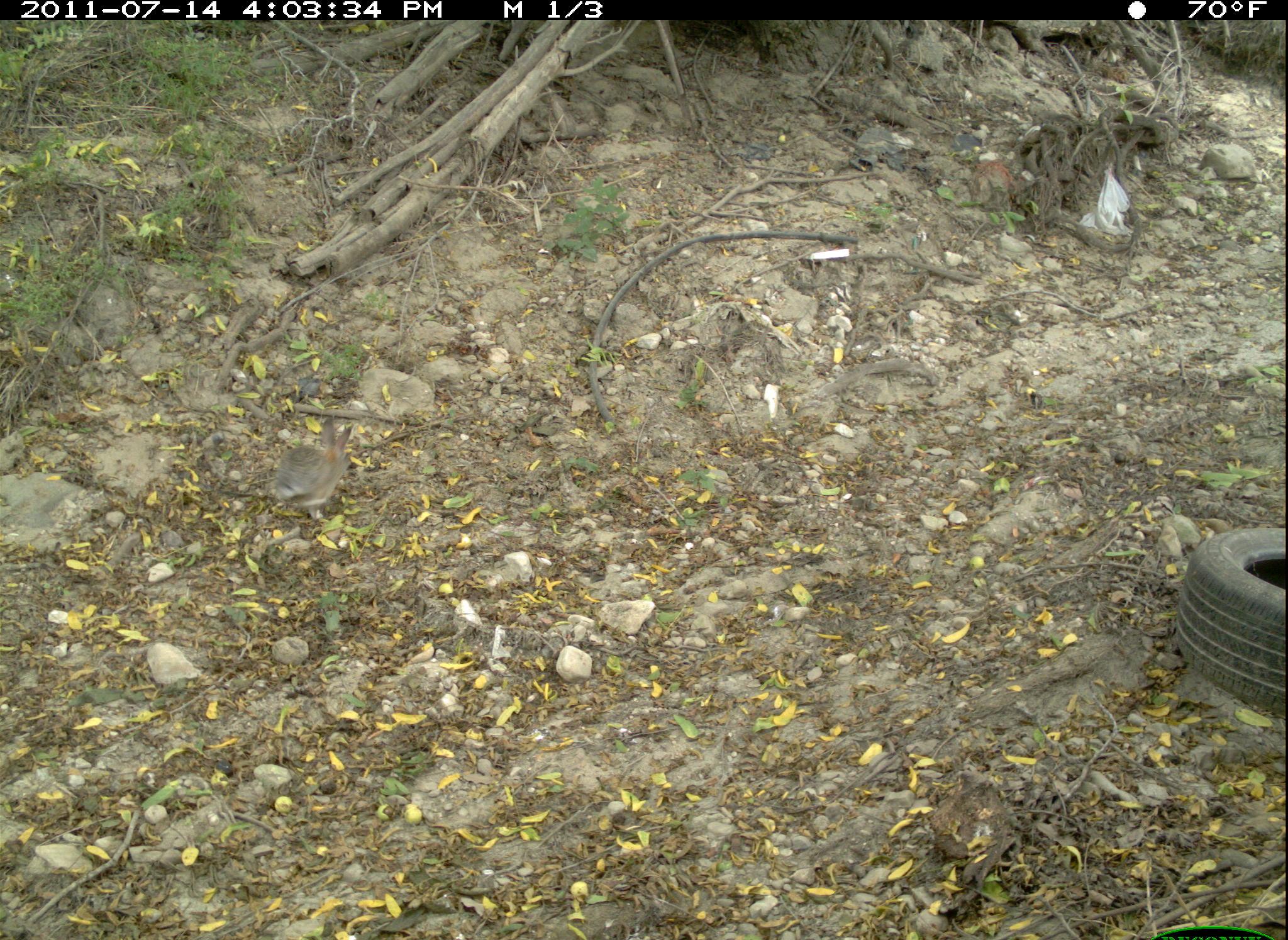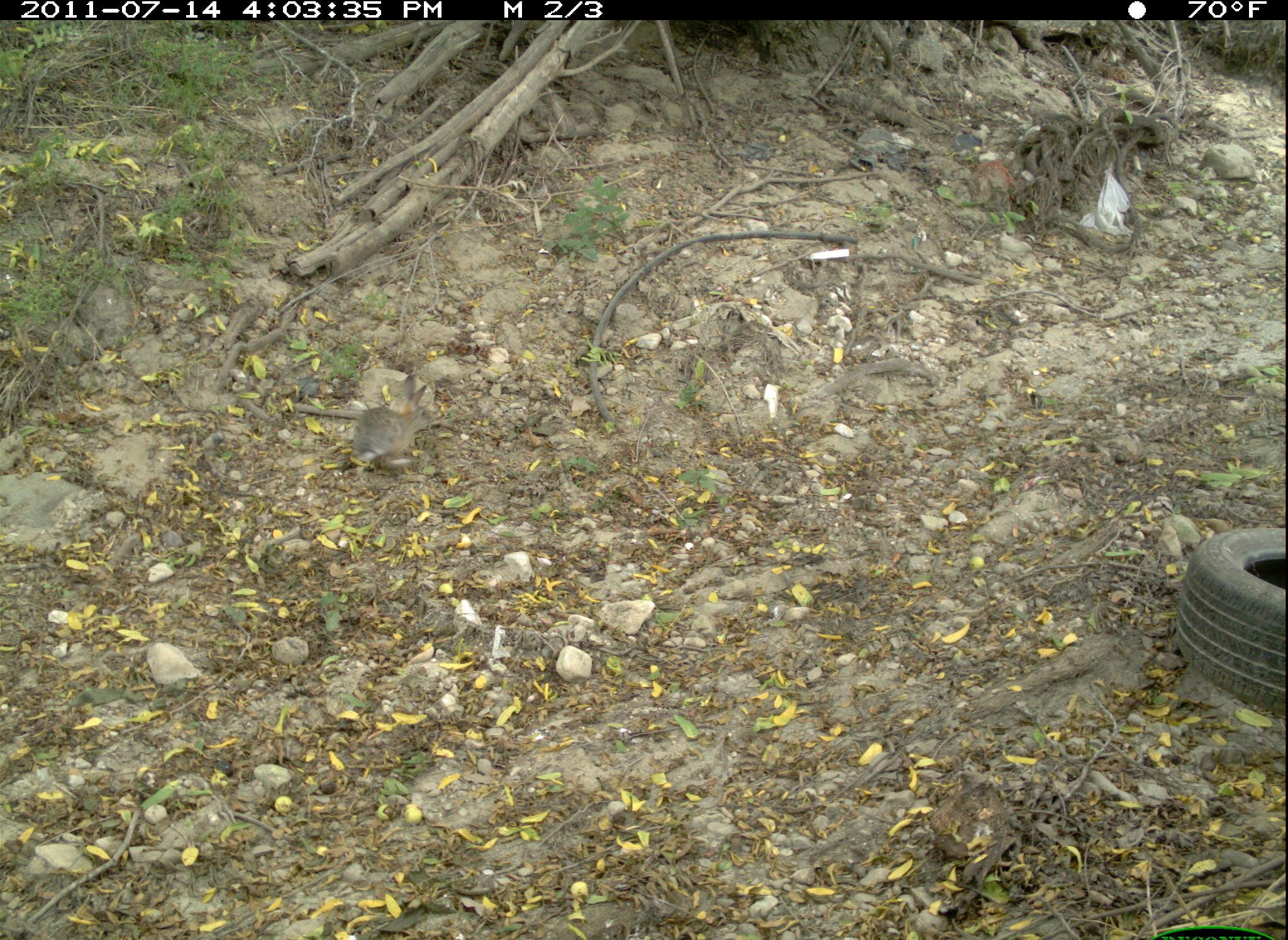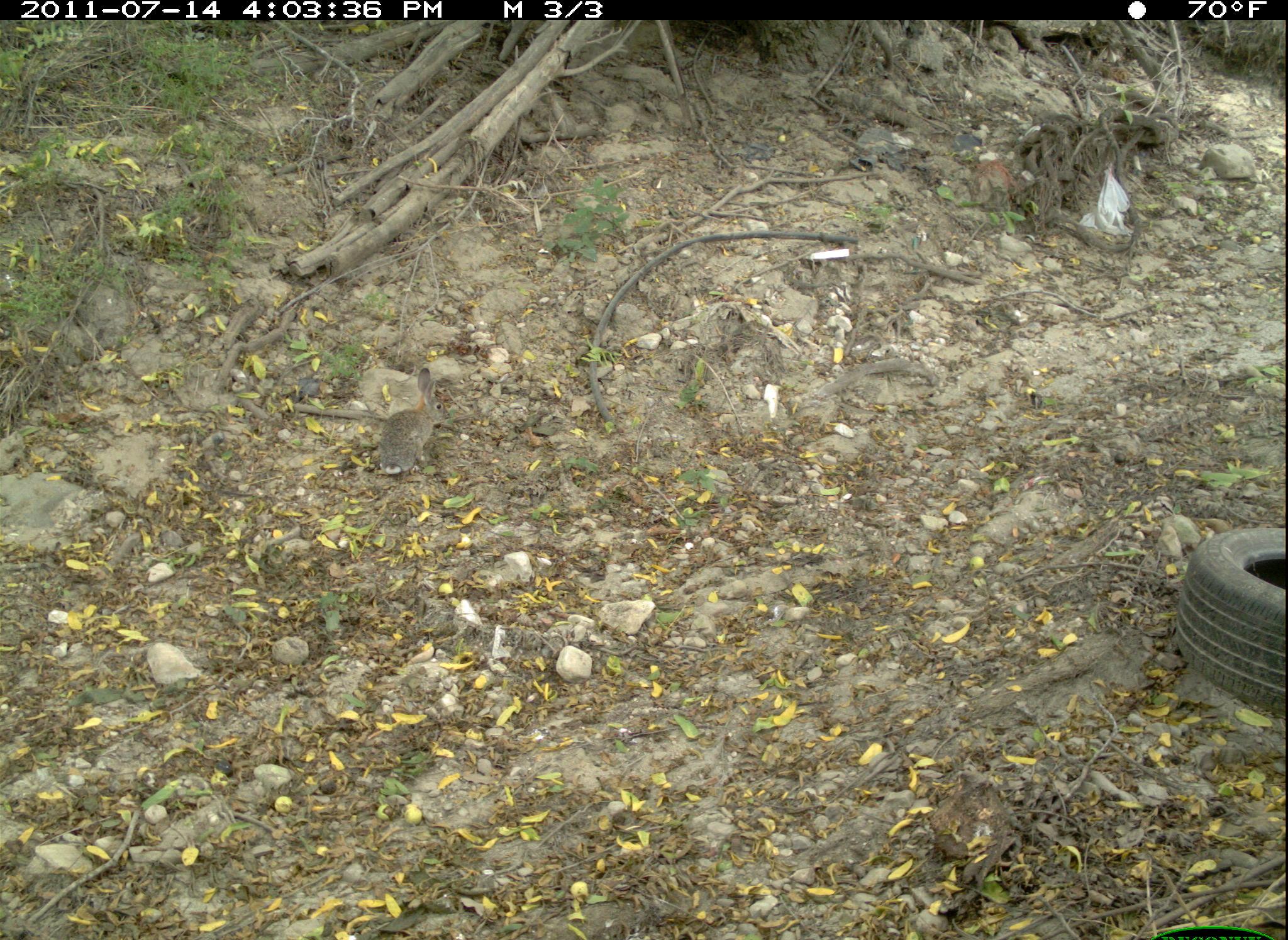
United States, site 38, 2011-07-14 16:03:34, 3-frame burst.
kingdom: Animalia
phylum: Chordata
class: Mammalia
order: Lagomorpha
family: Leporidae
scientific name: Leporidae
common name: rabbits and hares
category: rabbit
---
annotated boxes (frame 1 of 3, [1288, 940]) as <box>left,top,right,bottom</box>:
rabbit: <box>253,388,380,546</box>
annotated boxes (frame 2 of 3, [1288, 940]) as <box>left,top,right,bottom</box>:
rabbit: <box>325,356,460,490</box>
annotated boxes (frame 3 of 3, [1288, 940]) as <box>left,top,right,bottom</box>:
rabbit: <box>353,366,493,486</box>